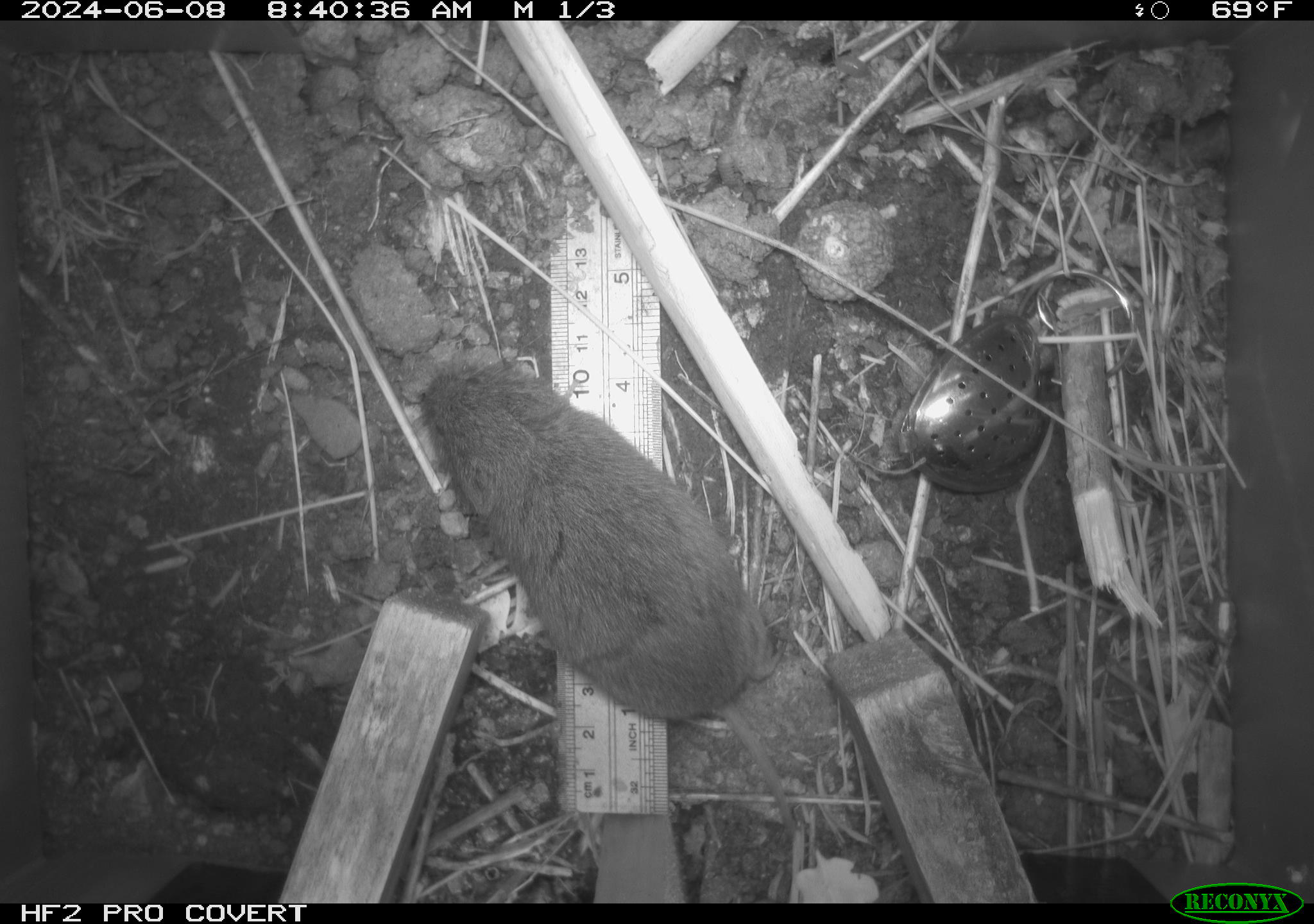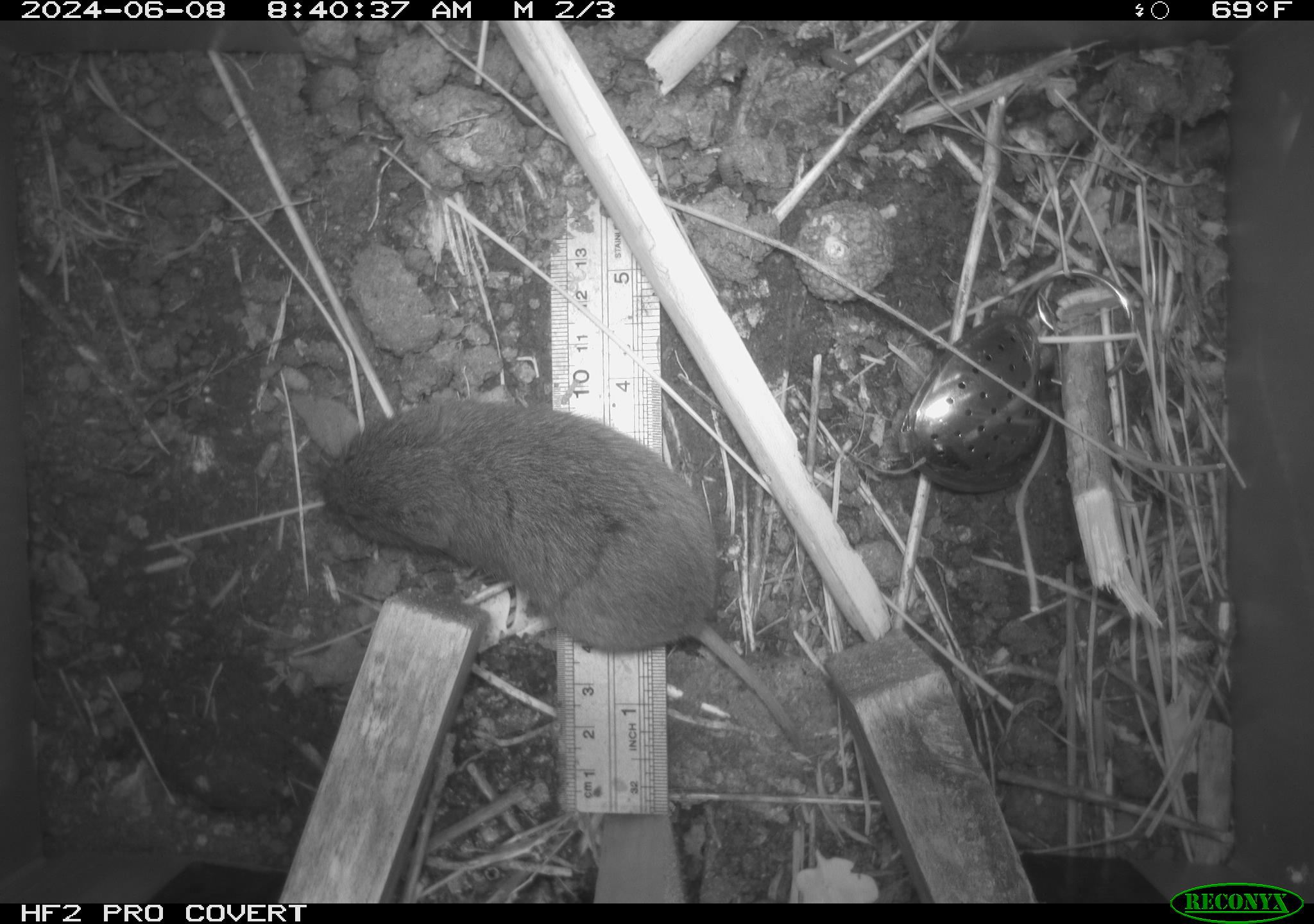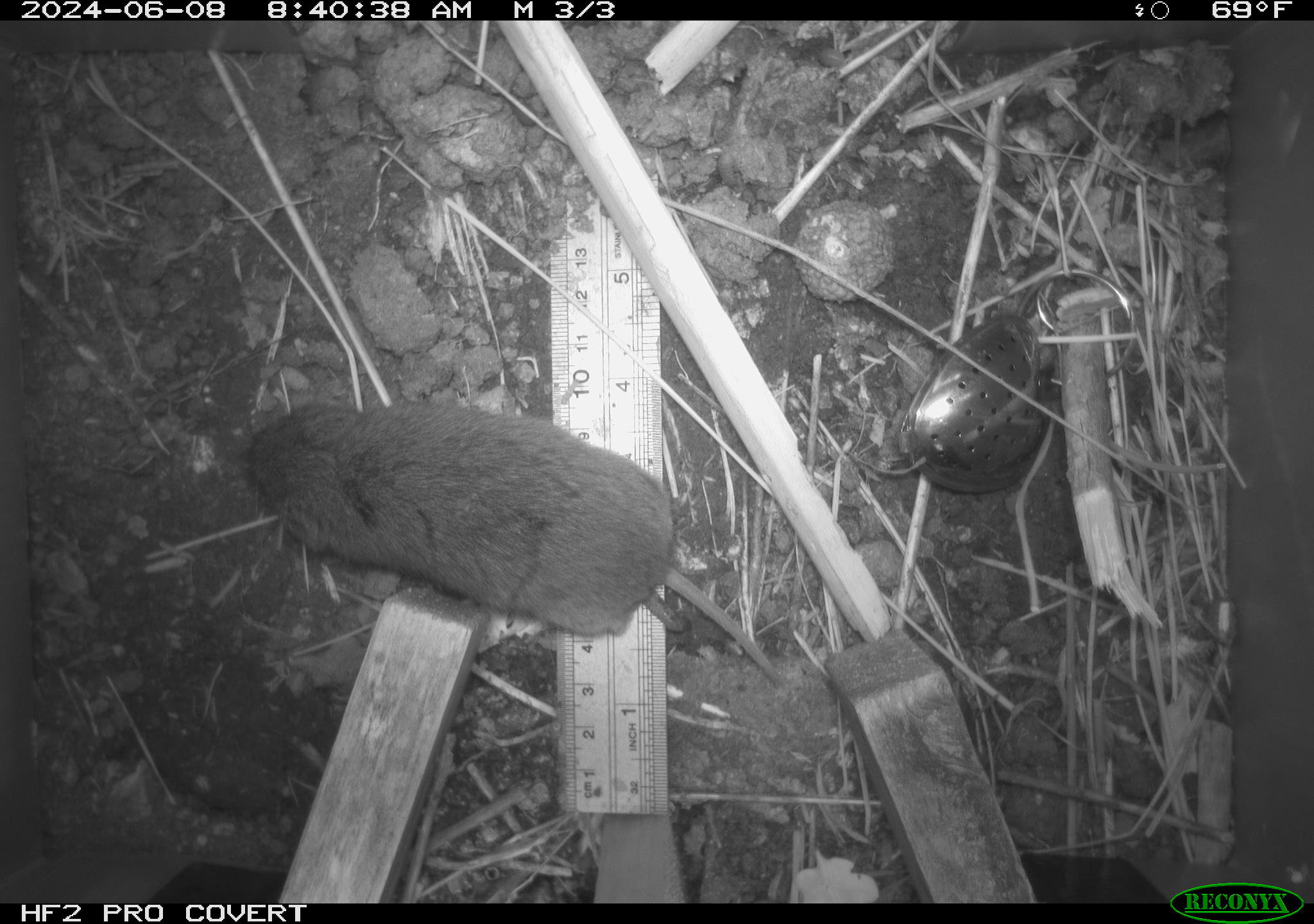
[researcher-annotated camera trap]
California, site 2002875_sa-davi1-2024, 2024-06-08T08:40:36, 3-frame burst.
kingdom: Animalia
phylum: Chordata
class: Mammalia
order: Rodentia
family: Cricetidae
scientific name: Arvicolinae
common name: voles, lemmings, and muskrats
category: arvicolinae subfamily